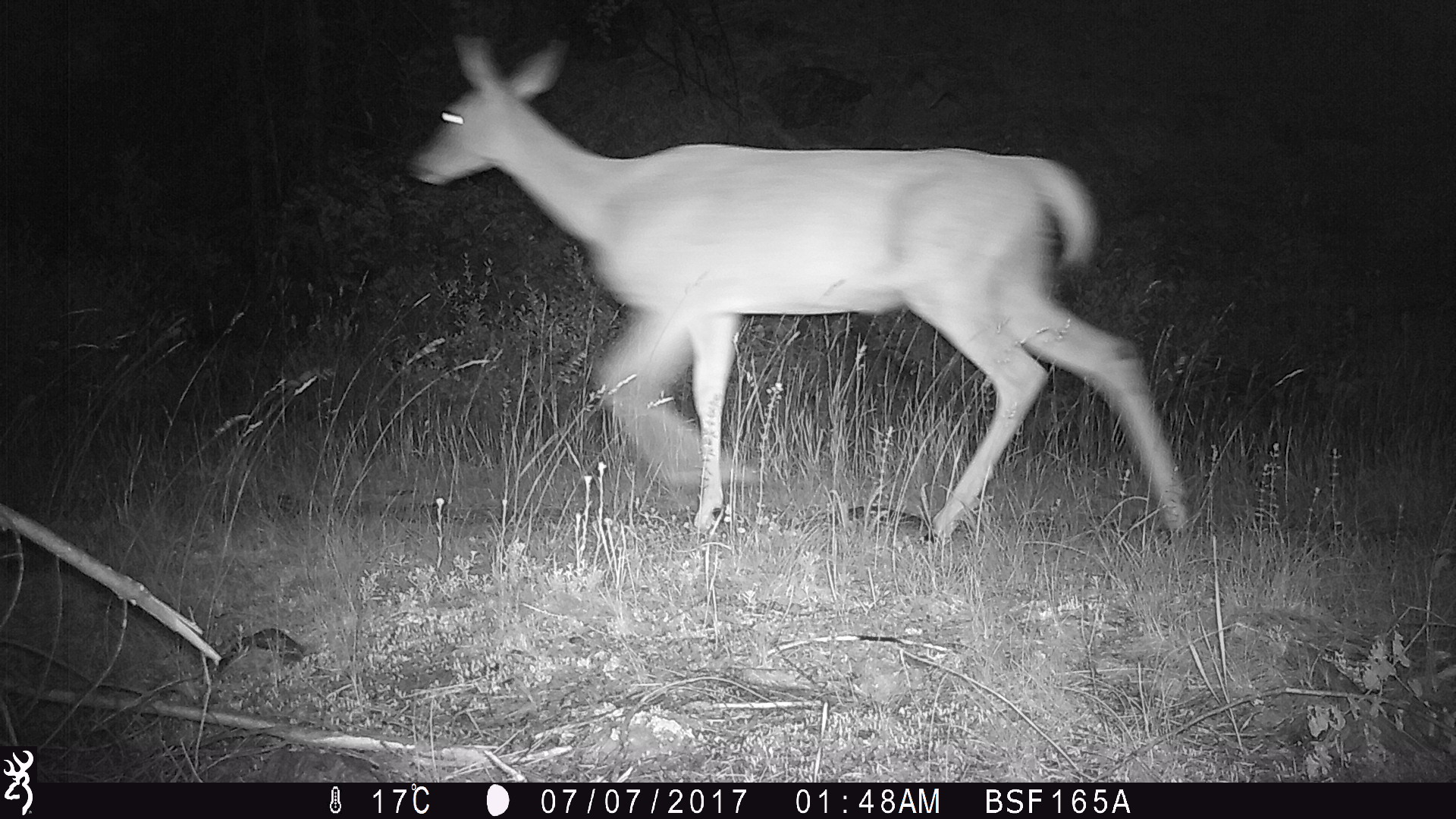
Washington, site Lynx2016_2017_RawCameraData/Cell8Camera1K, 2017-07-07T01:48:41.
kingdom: Animalia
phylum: Chordata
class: Mammalia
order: Artiodactyla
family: Cervidae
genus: Odocoileus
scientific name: Odocoileus virginianus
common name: white-tailed deer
Odocoileus virginianus (white-tailed deer). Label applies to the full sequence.